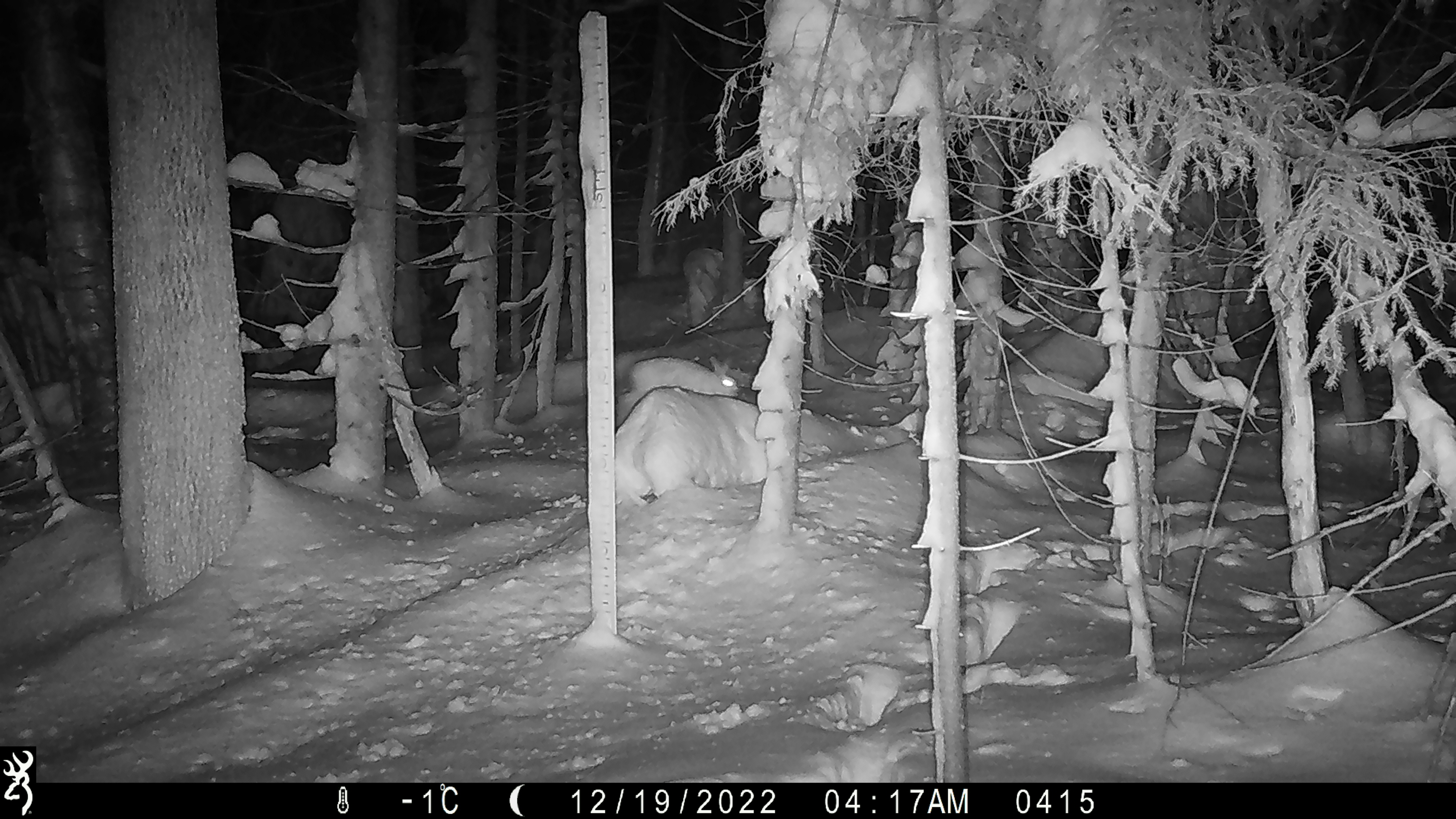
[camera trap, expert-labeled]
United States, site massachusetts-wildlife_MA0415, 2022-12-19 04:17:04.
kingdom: Animalia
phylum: Chordata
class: Mammalia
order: Lagomorpha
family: Leporidae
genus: Lepus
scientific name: Lepus americanus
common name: snowshoe hare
Snowshoe hare (Lepus americanus).